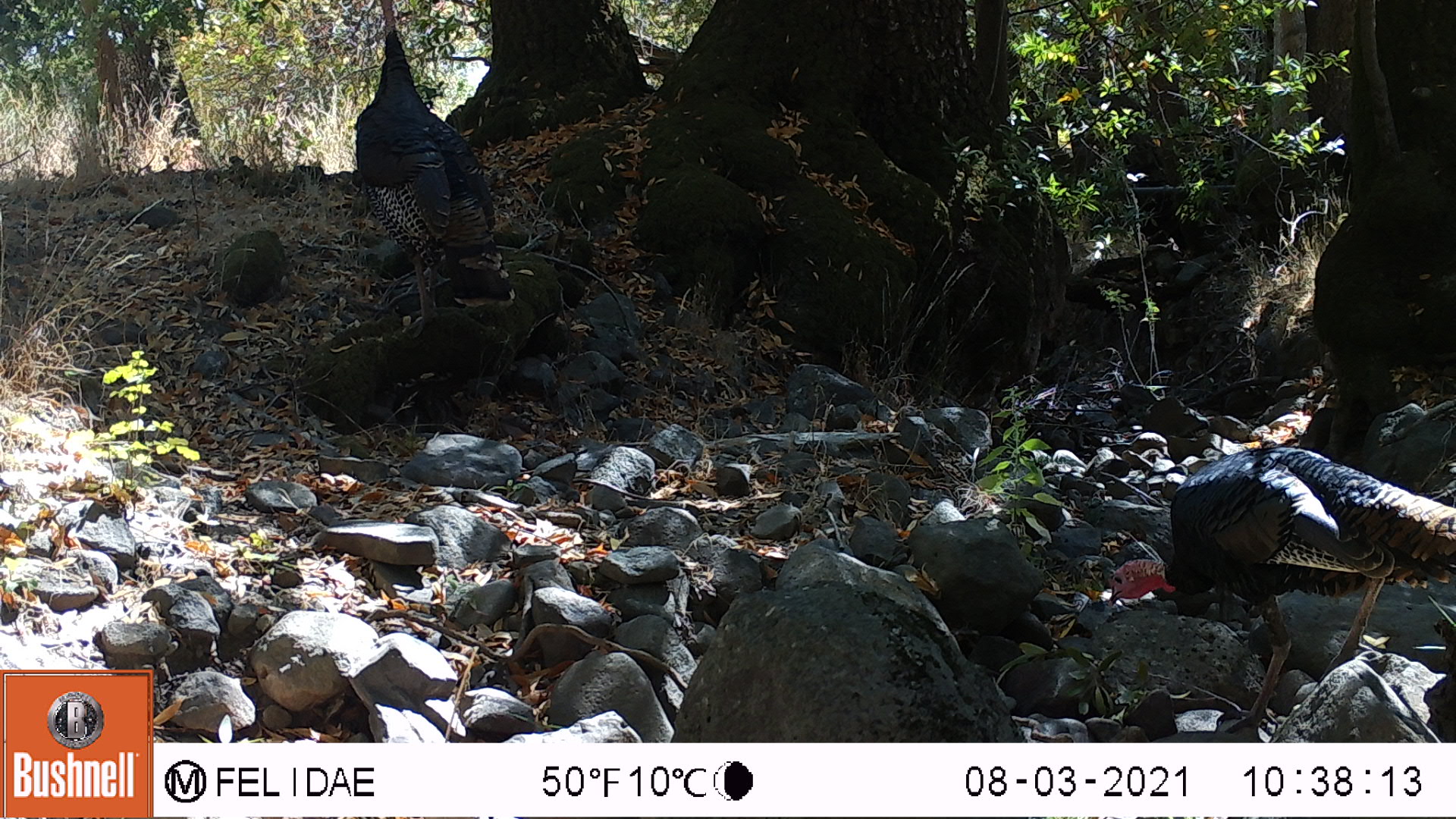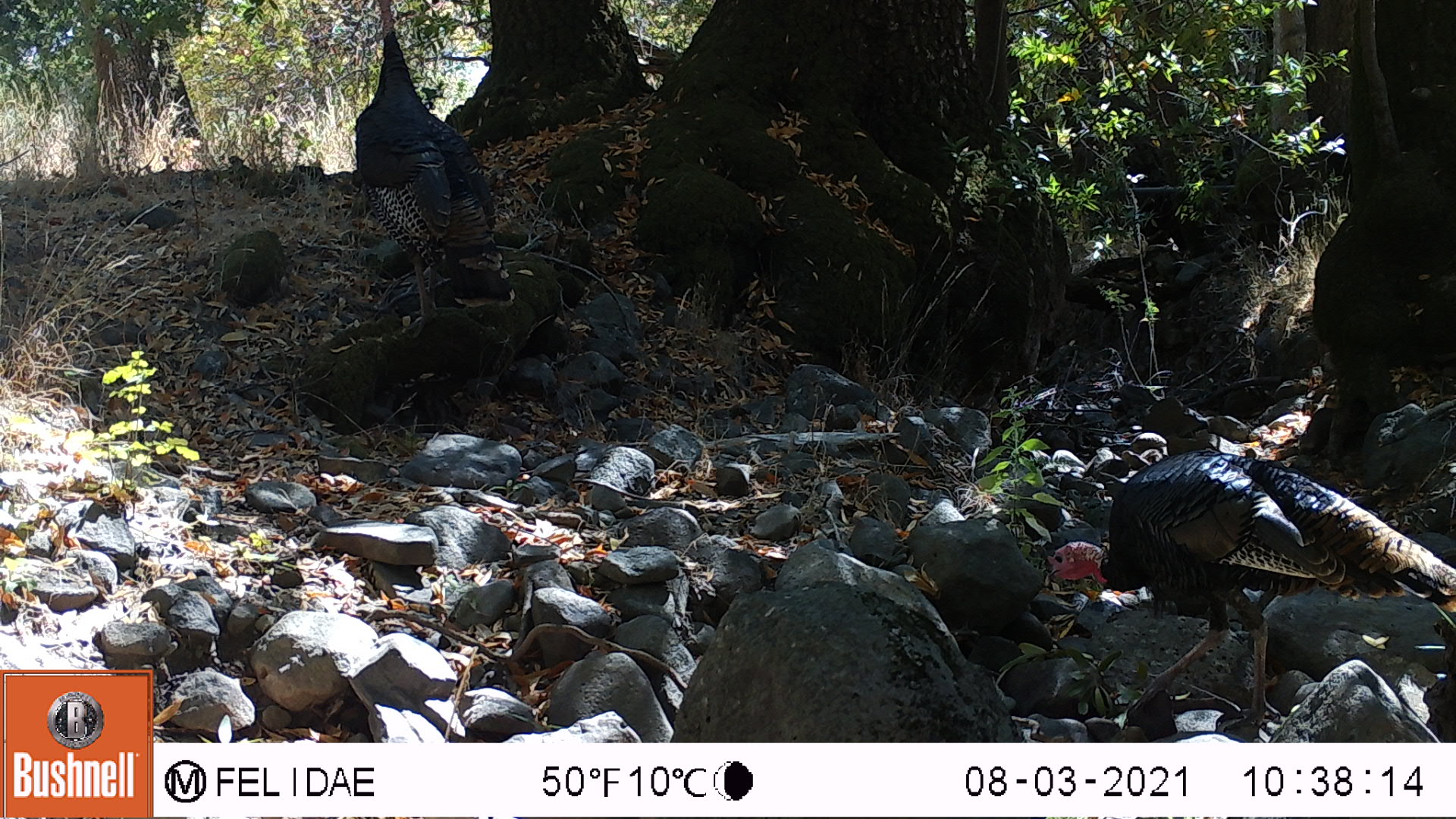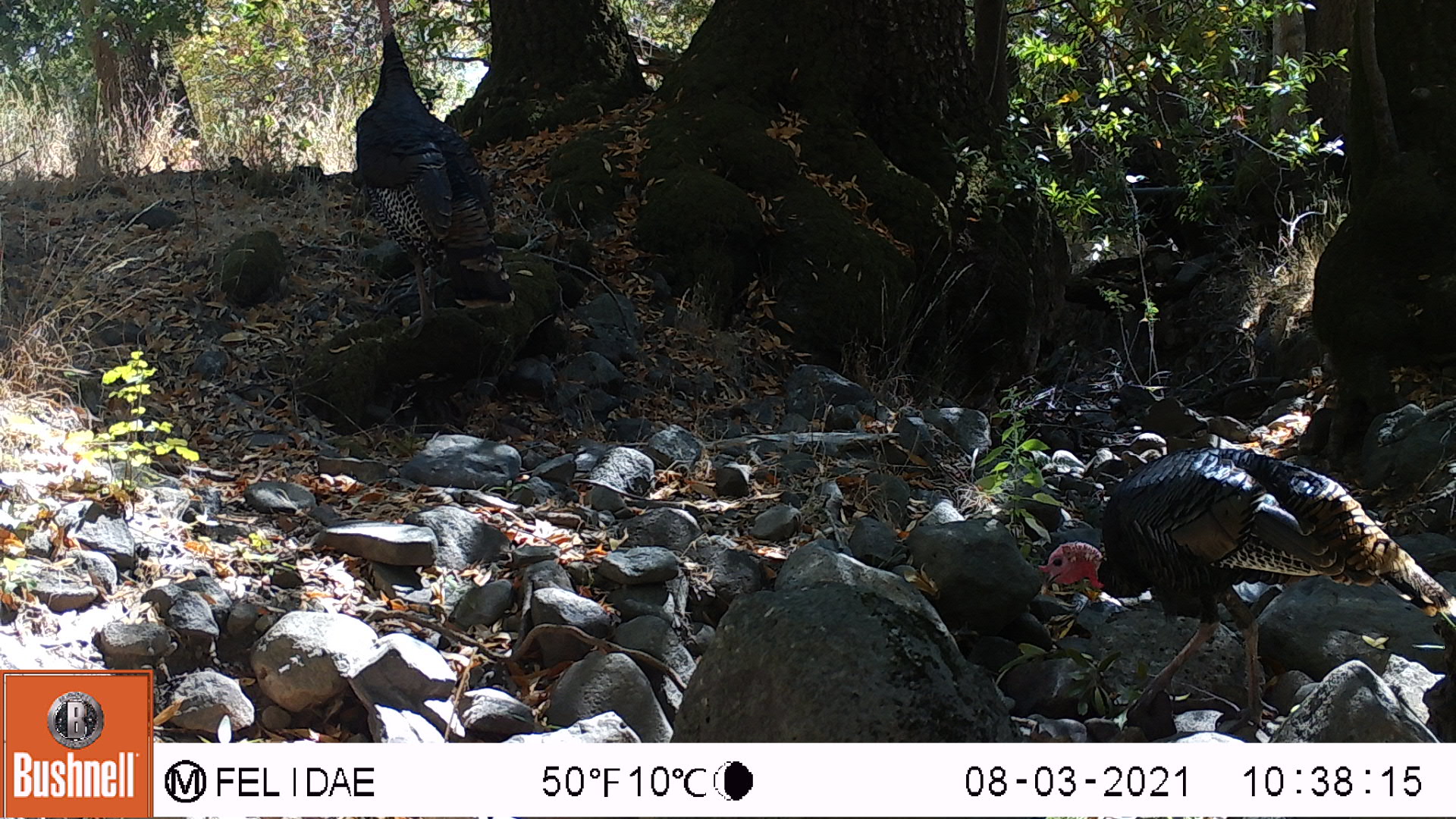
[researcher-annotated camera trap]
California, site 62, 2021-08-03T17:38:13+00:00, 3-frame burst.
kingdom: Animalia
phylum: Chordata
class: Aves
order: Galliformes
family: Phasianidae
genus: Meleagris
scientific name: Meleagris gallopavo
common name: turkey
Turkey (Meleagris gallopavo).